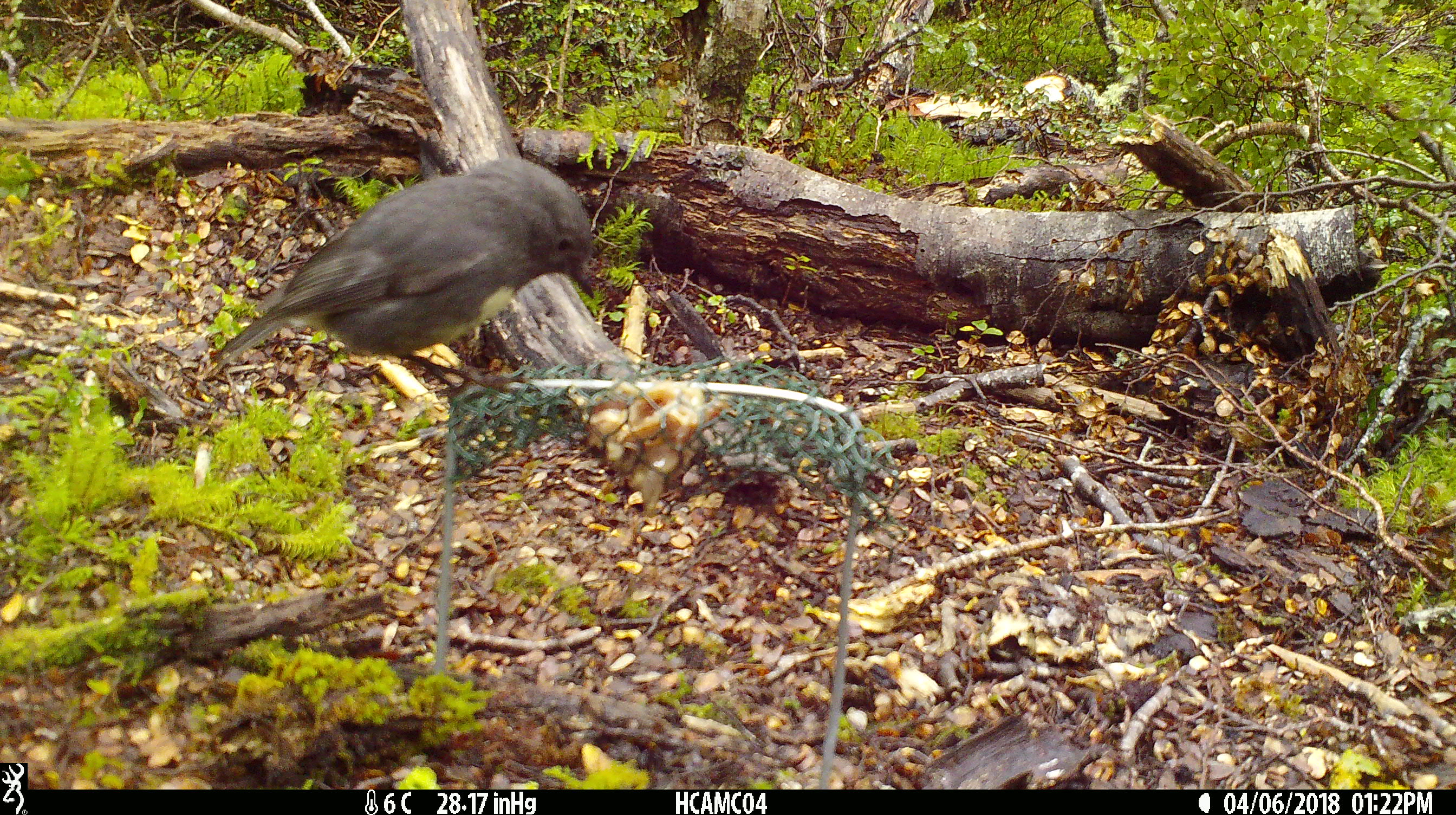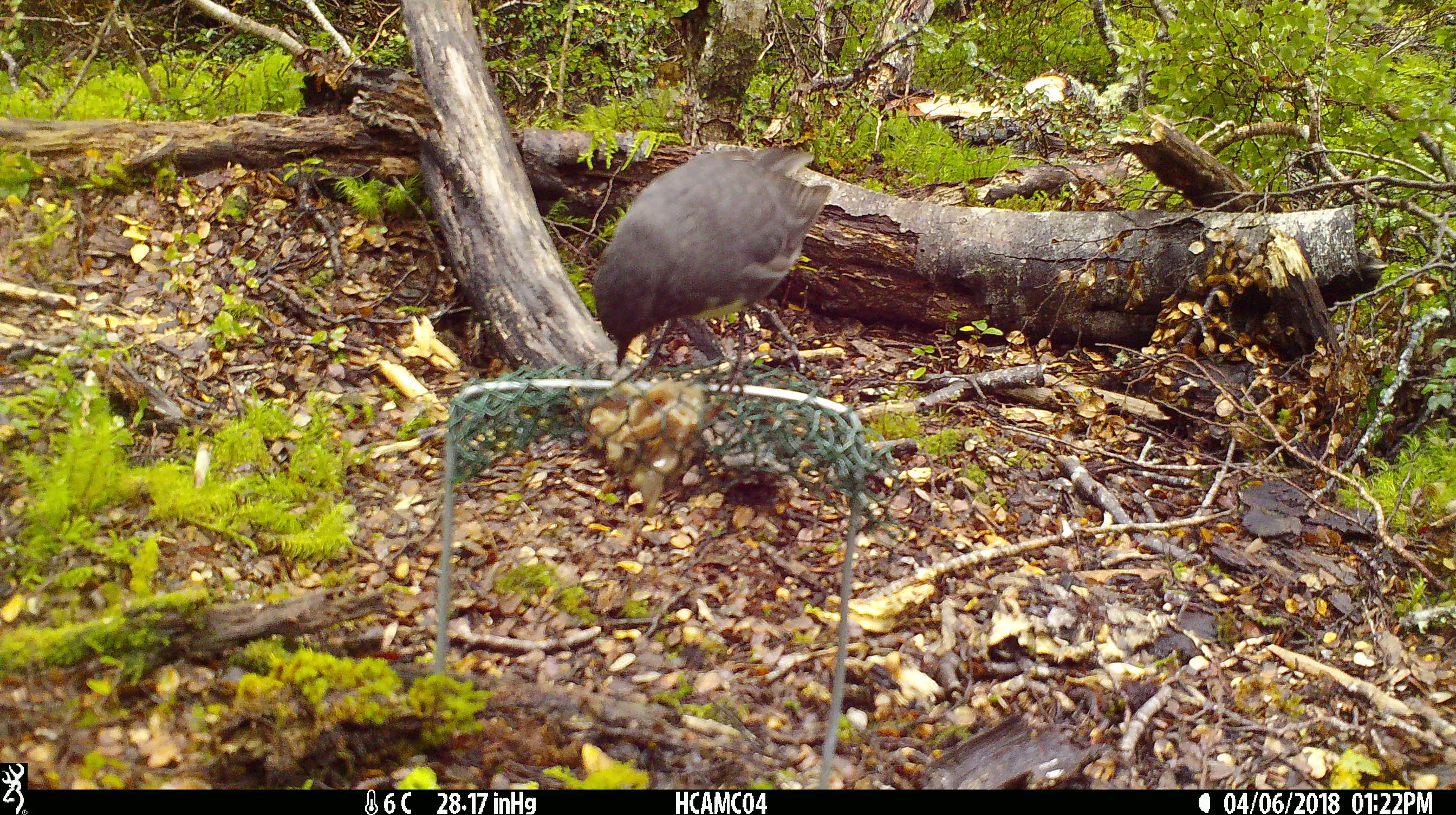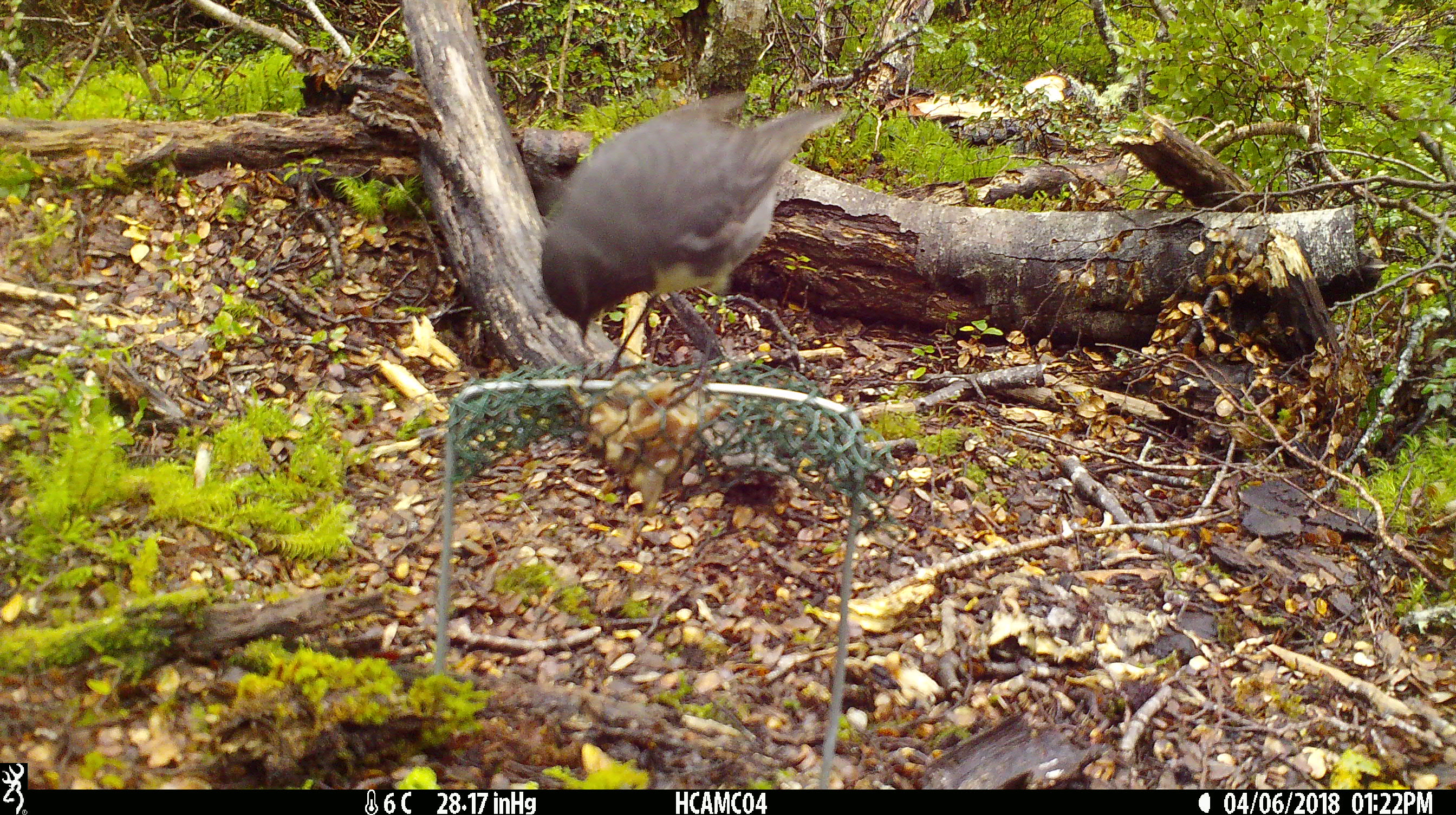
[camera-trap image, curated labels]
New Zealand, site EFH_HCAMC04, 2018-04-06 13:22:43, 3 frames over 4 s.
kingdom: Animalia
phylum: Chordata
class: Aves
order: Passeriformes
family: Petroicidae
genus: Petroica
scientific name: Petroica australis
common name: new zealand robin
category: robin